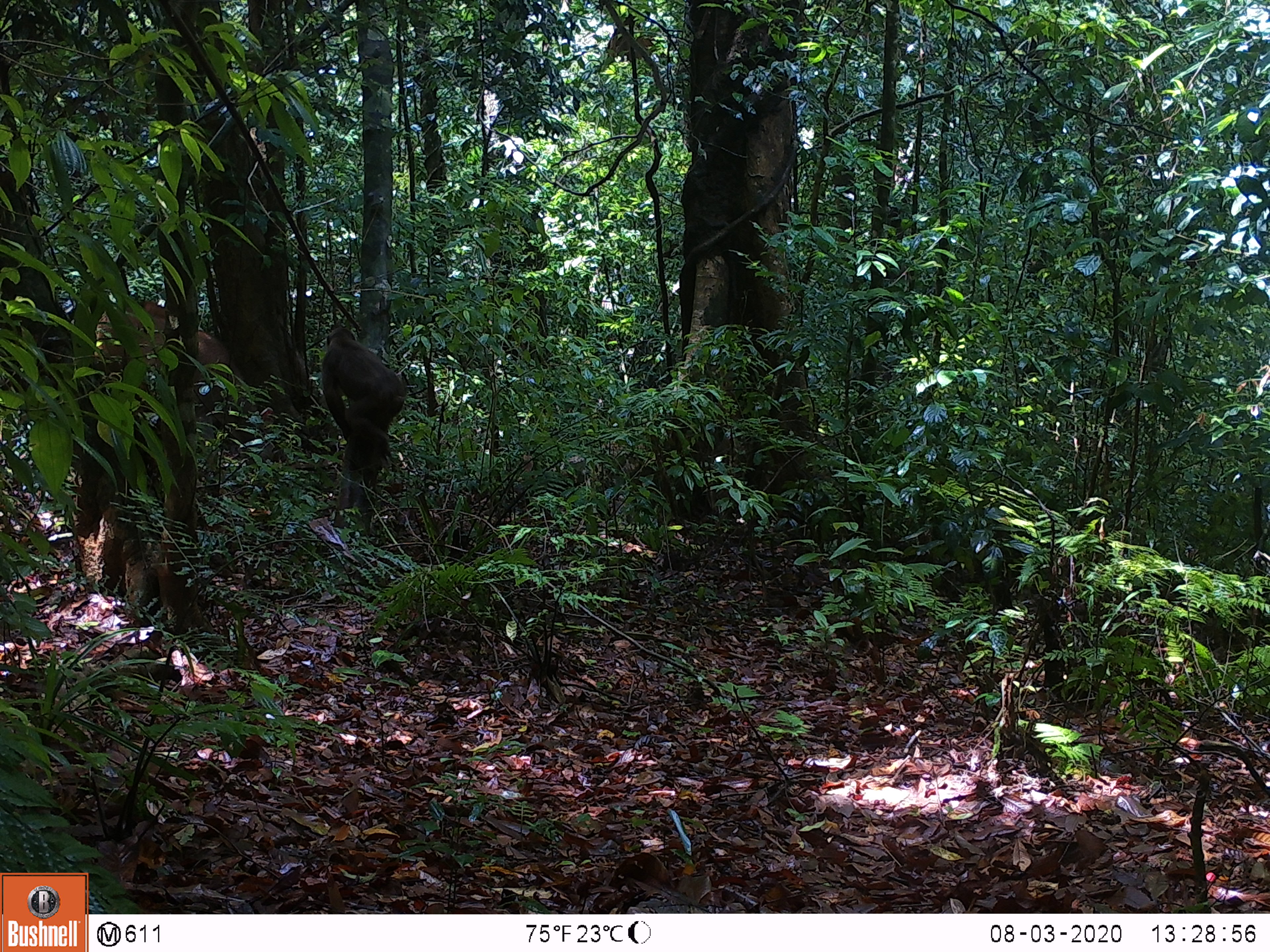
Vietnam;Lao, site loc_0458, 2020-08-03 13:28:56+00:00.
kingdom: Animalia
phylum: Chordata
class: Mammalia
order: Artiodactyla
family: Cervidae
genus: Rusa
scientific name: Rusa unicolor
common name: sambar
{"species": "sambar (Rusa unicolor)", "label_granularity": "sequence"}